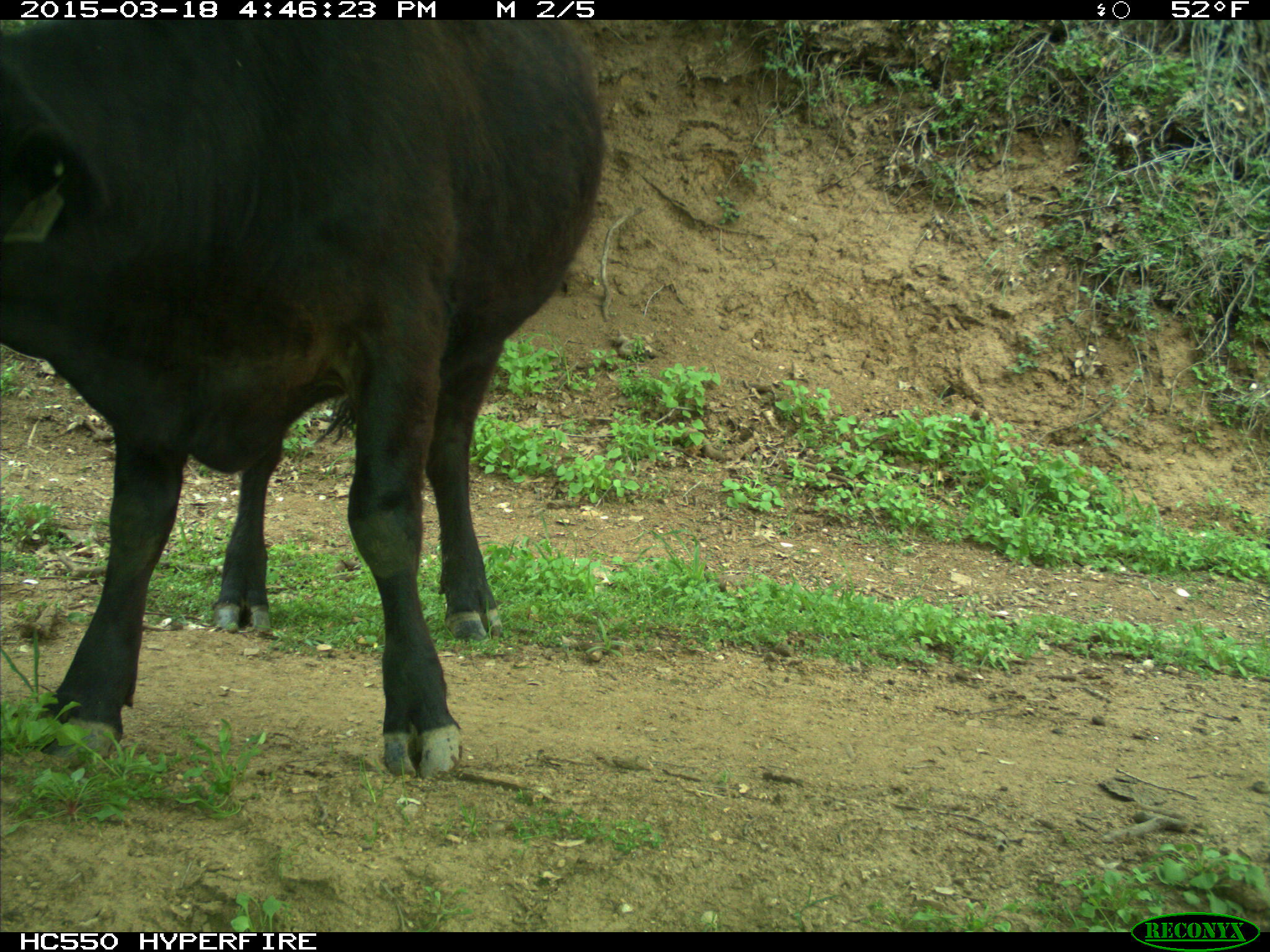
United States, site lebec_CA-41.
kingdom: Animalia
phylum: Chordata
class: Mammalia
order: Artiodactyla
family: Bovidae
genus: Bos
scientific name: Bos taurus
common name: domestic cow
Bos taurus (domestic cow).